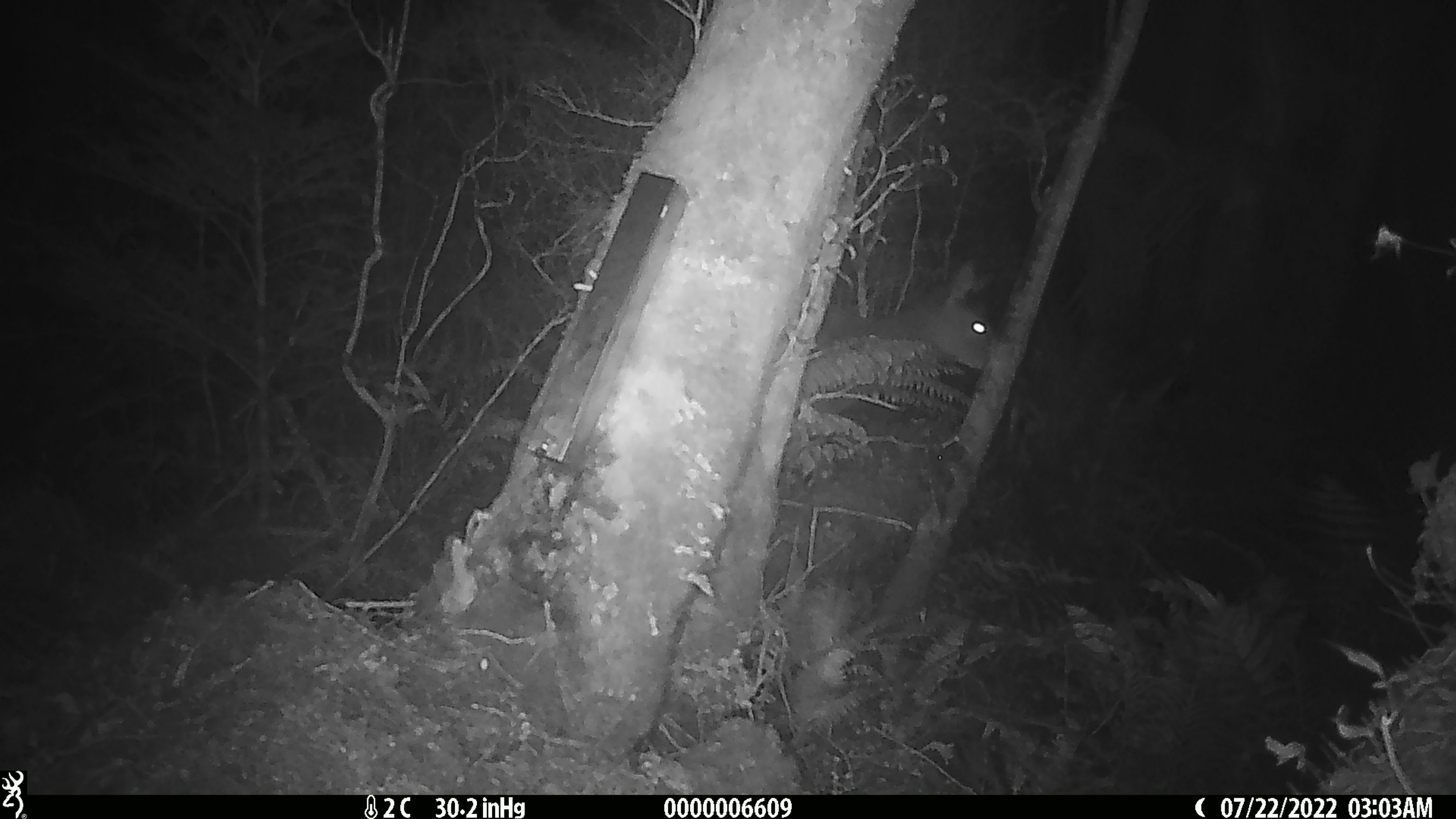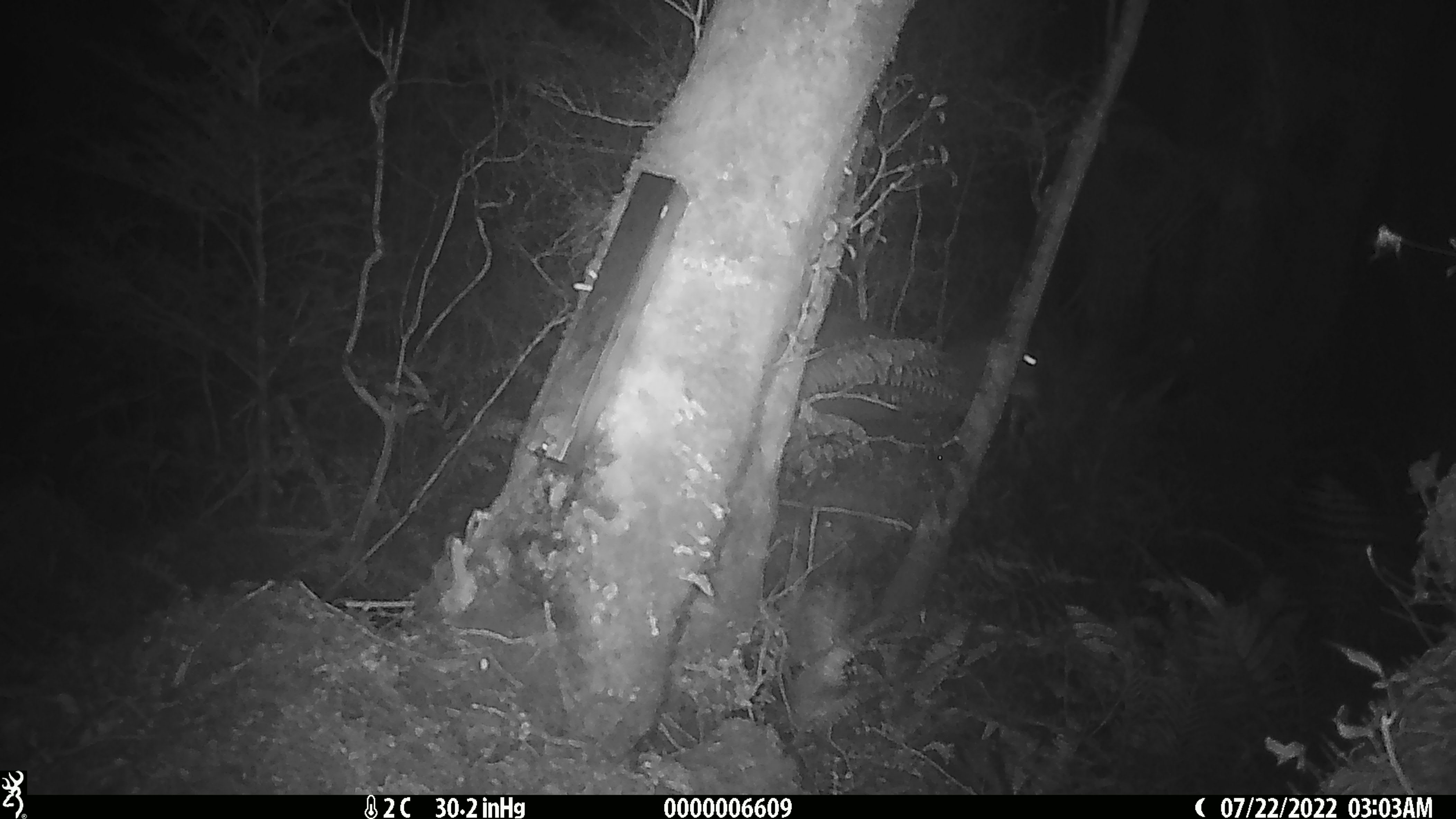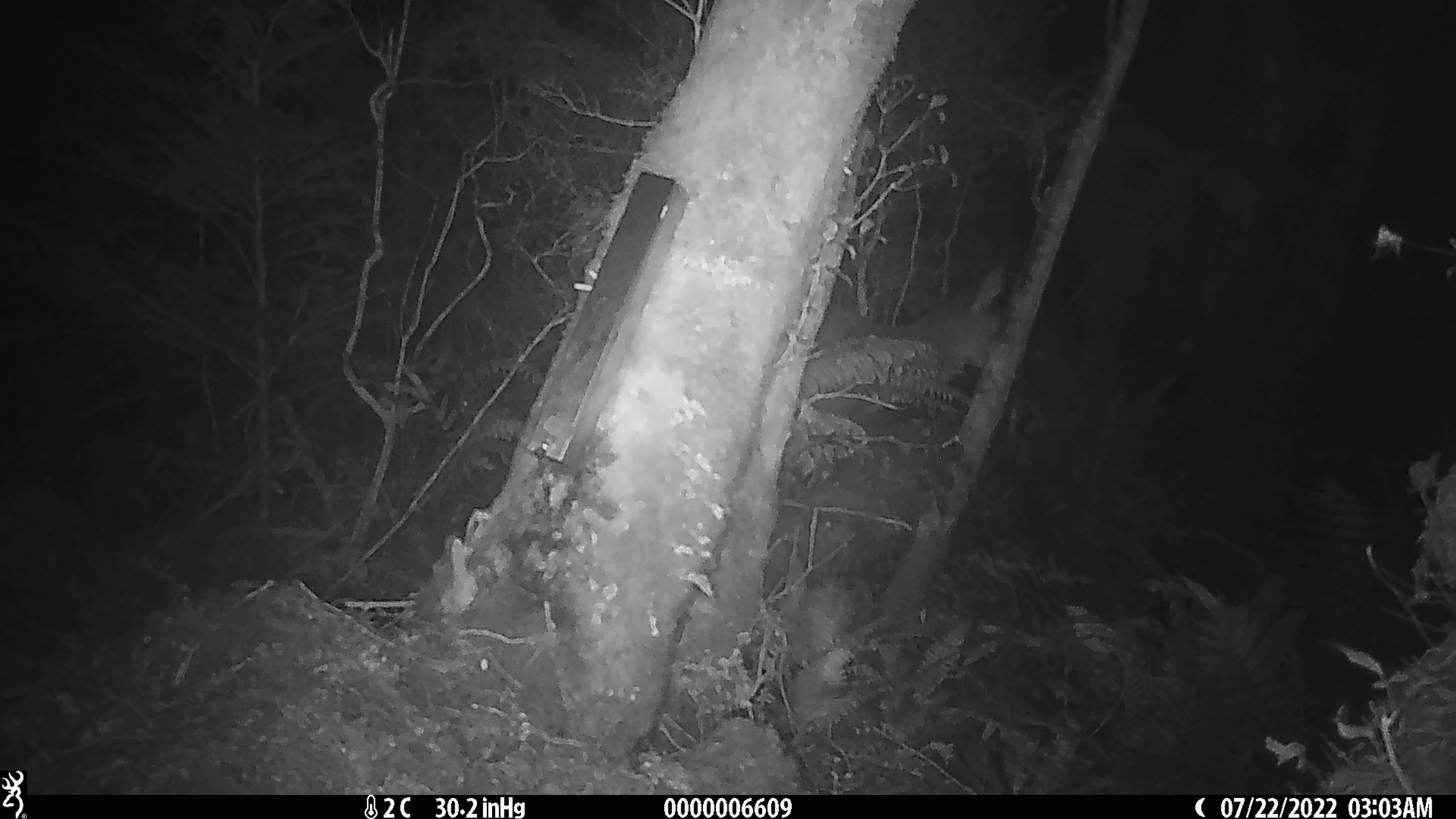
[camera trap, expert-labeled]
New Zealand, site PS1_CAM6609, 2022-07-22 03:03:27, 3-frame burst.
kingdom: Animalia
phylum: Chordata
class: Mammalia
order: Artiodactyla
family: Cervidae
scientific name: Cervidae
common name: deer